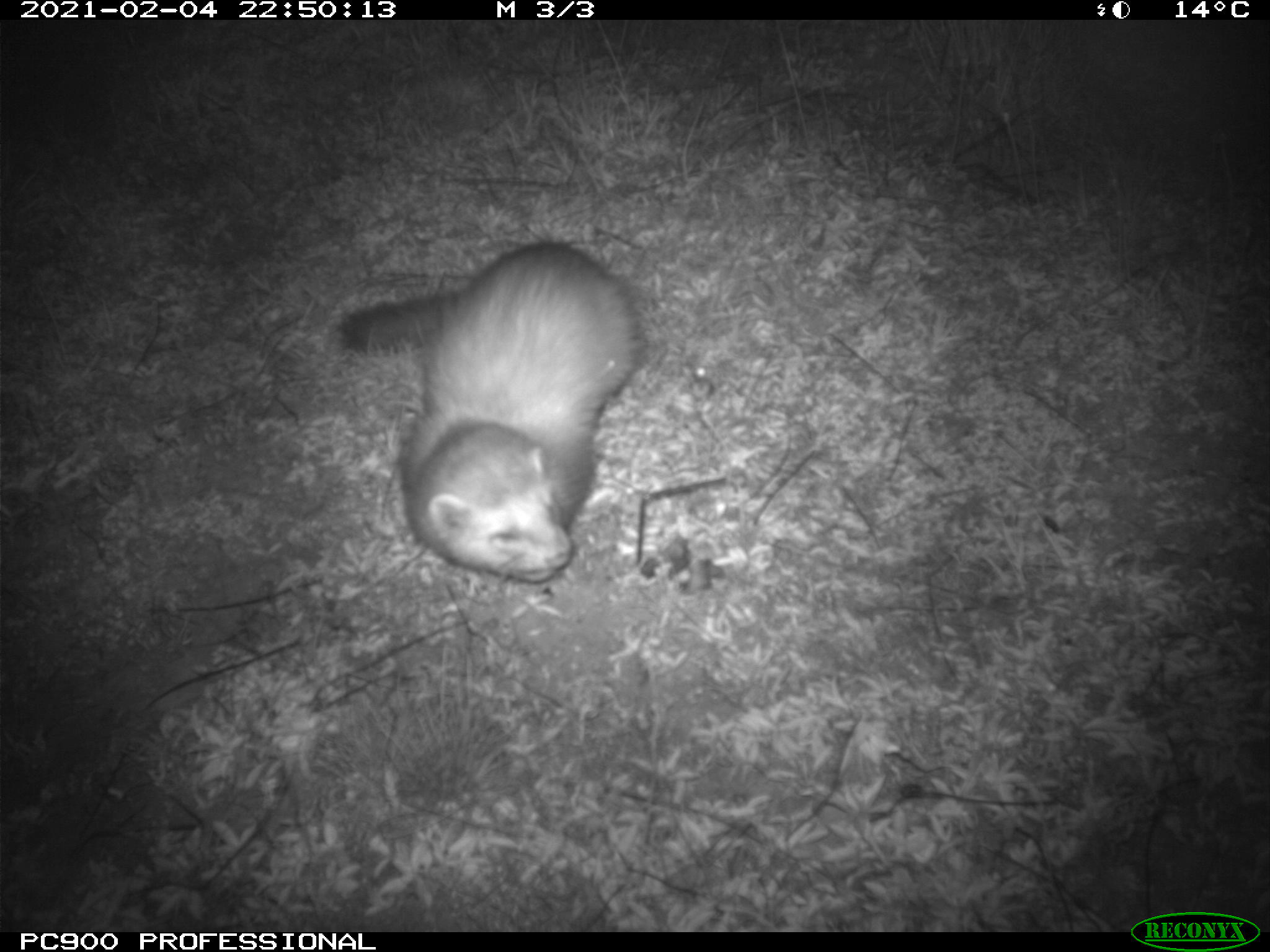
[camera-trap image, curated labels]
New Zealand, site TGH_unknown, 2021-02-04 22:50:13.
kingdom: Animalia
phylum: Chordata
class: Mammalia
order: Carnivora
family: Mustelidae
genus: Mustela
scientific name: Mustela furo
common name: ferret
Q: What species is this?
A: Ferret (Mustela furo).